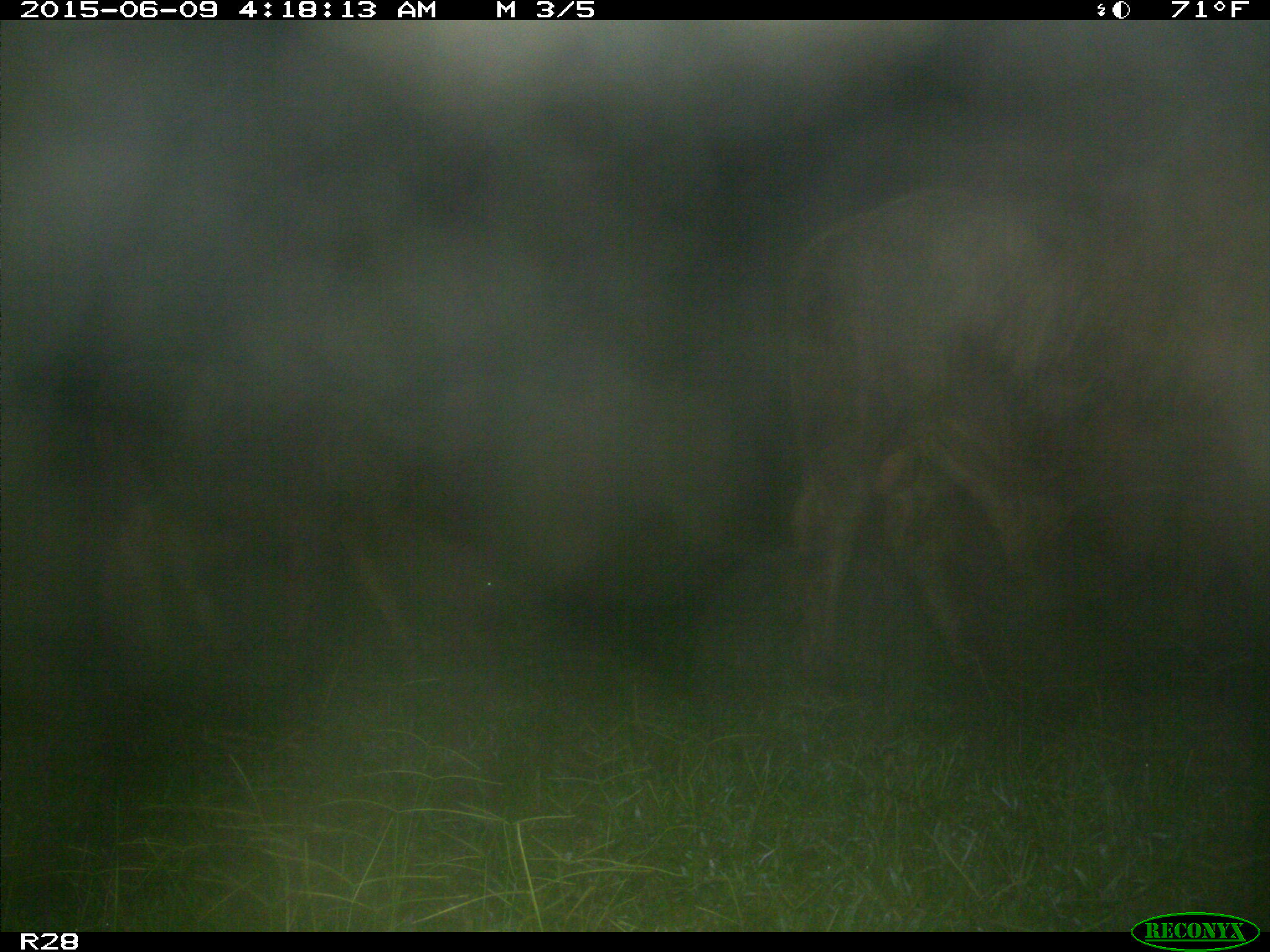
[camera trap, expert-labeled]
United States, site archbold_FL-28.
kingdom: Animalia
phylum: Chordata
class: Mammalia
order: Artiodactyla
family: Bovidae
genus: Bos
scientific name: Bos taurus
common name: domestic cow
Bos taurus (domestic cow).